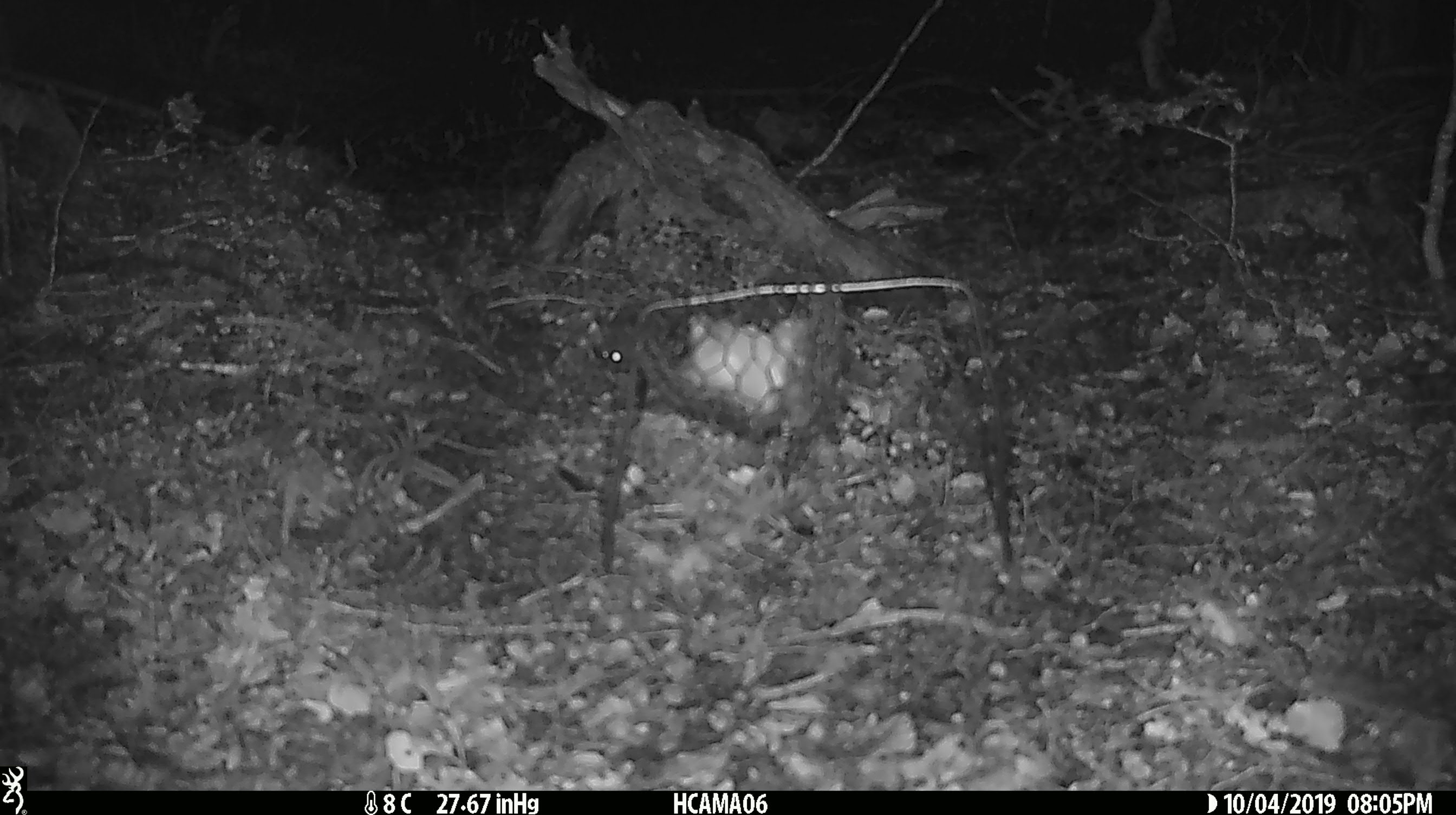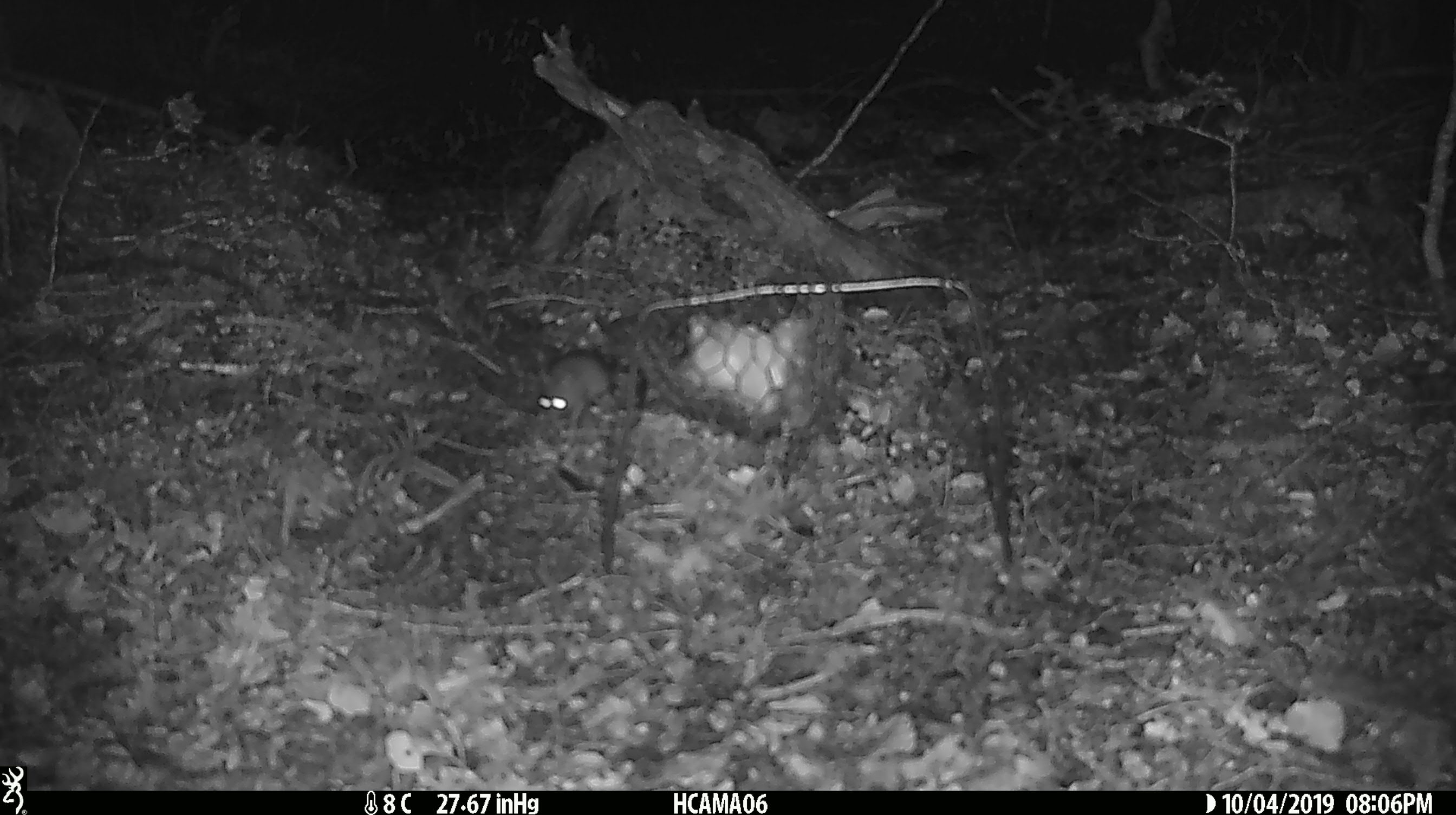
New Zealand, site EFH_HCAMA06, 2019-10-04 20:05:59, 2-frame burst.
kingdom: Animalia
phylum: Chordata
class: Mammalia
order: Rodentia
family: Muridae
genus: Mus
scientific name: Mus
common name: mouse